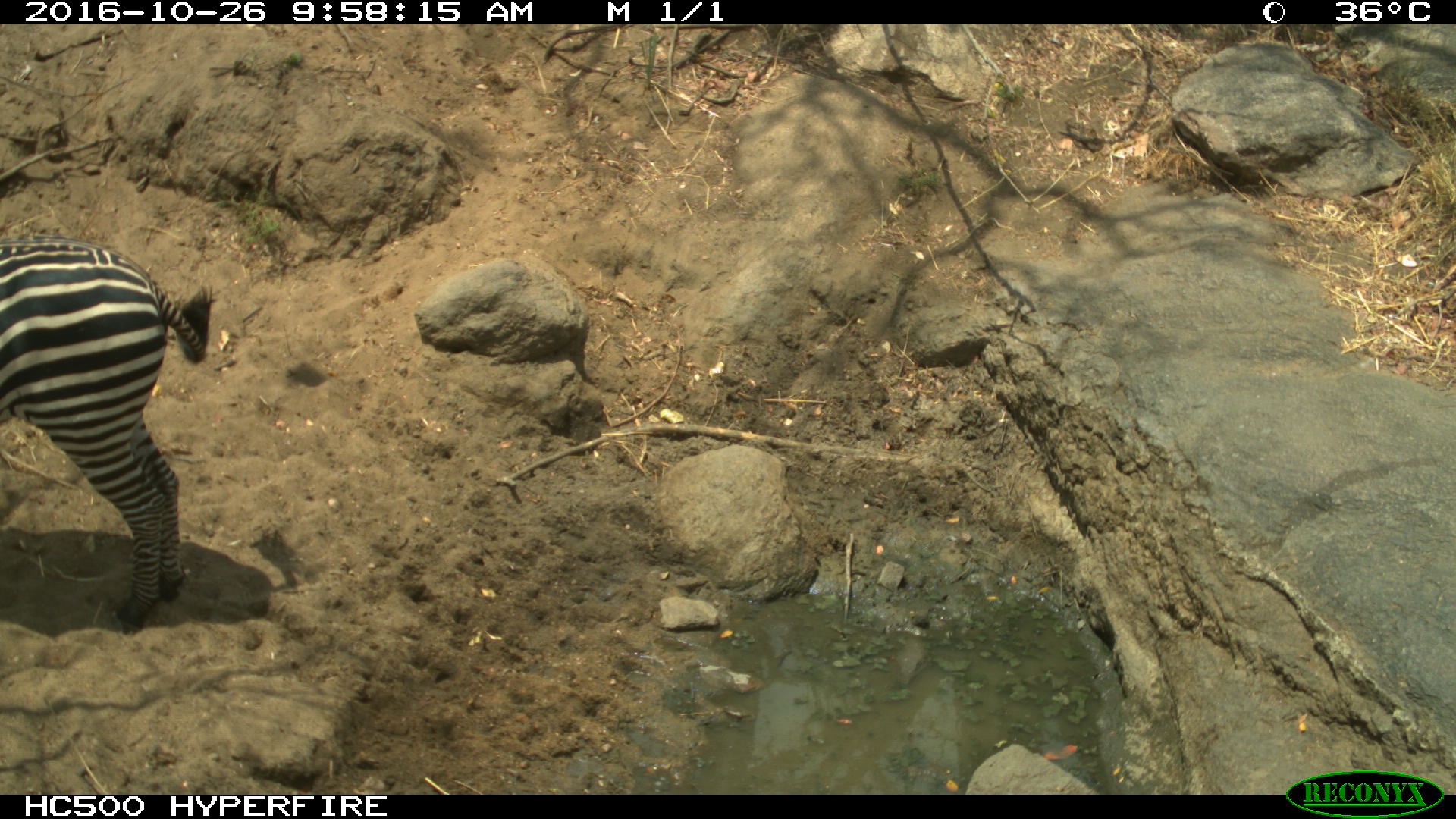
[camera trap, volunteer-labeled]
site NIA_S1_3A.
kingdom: Animalia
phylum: Chordata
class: Mammalia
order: Perissodactyla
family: Equidae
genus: Equus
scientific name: Equus quagga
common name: plains zebra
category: zebraplains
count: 1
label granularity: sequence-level